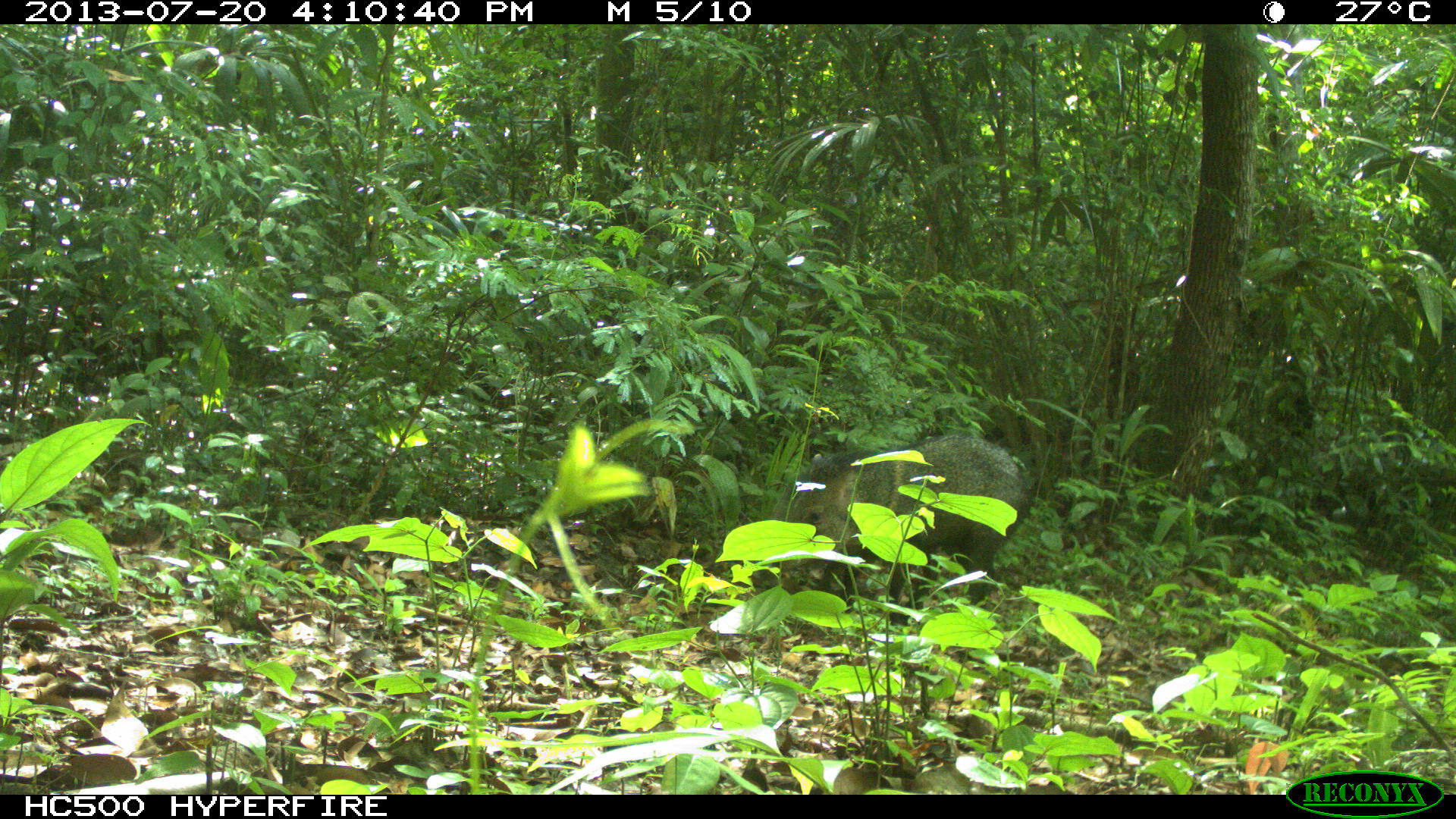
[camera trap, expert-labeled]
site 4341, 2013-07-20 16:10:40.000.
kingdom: Animalia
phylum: Chordata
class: Mammalia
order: Artiodactyla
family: Tayassuidae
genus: Pecari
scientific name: Pecari tajacu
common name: collared peccary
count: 2